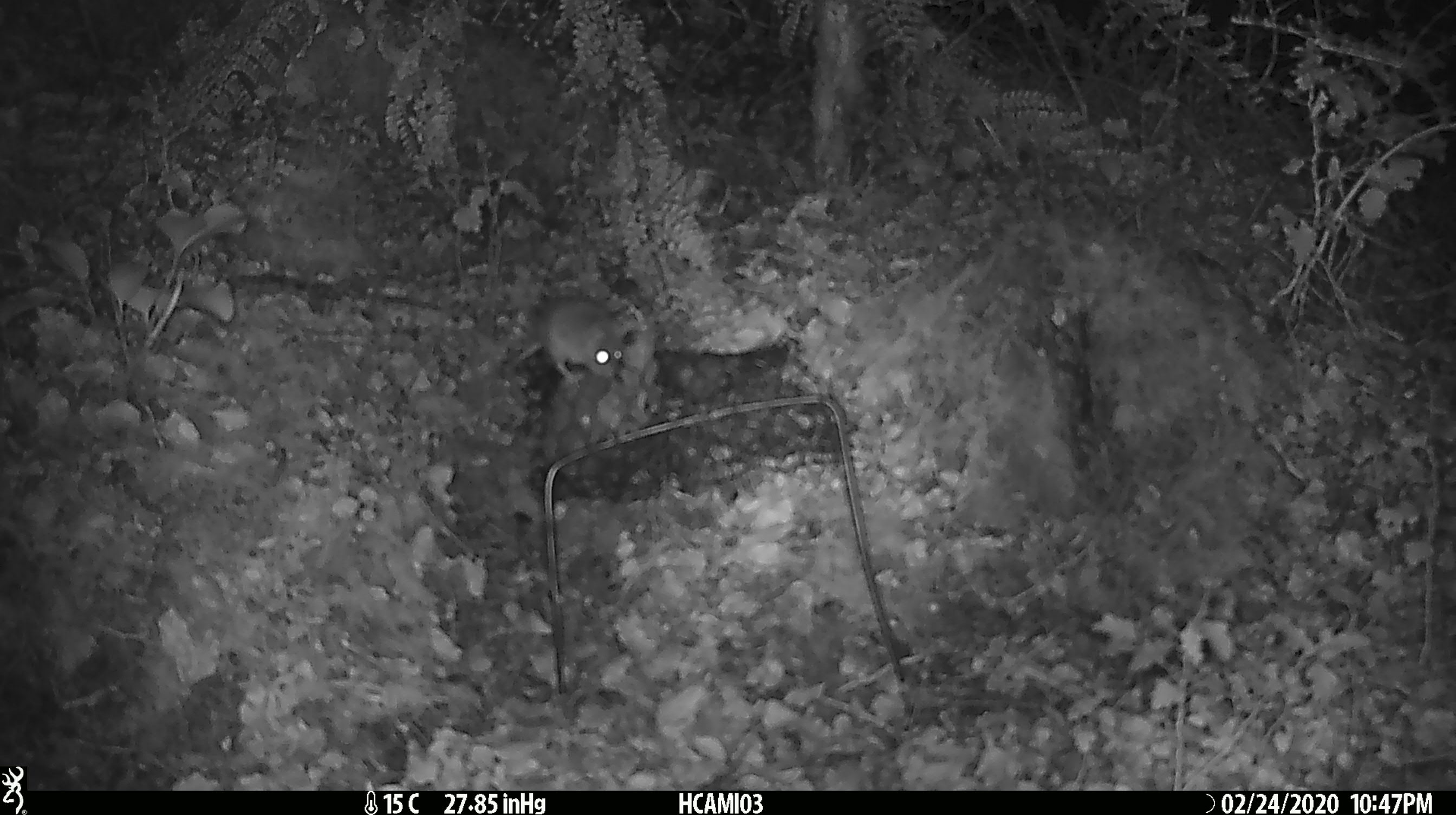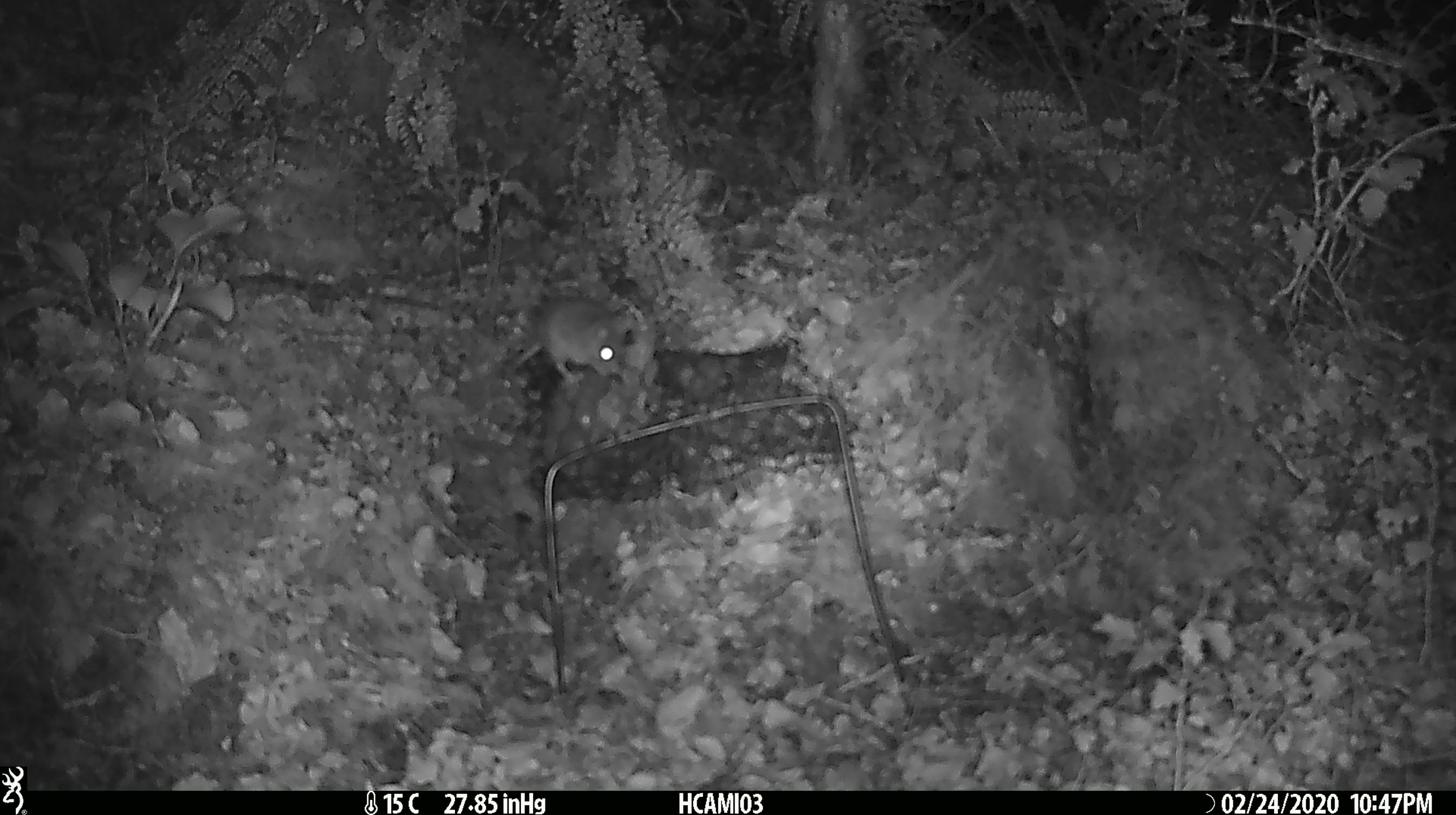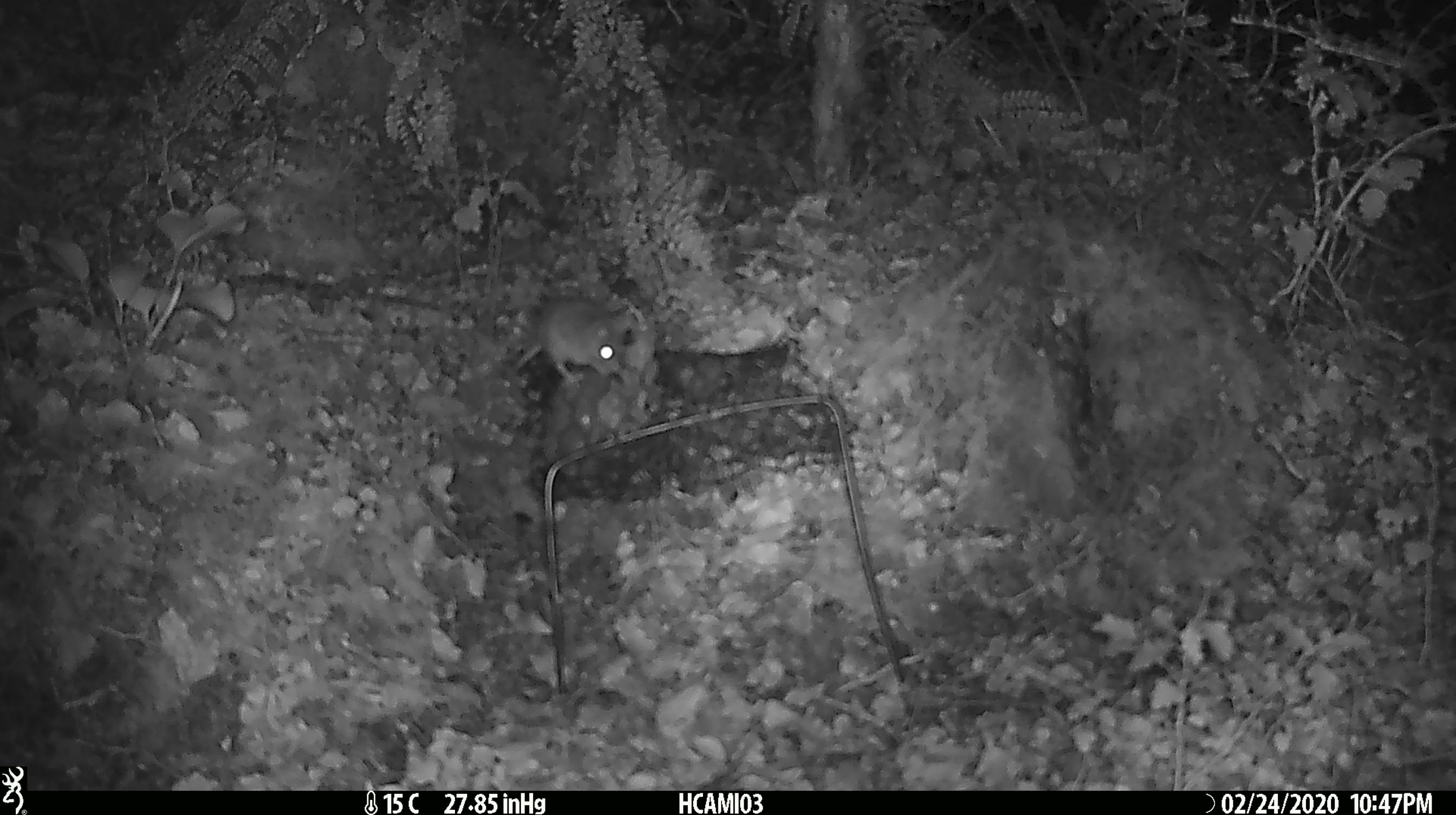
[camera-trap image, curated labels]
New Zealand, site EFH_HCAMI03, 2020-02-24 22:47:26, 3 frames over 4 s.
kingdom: Animalia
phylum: Chordata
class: Mammalia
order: Rodentia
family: Muridae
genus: Mus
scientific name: Mus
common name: mouse